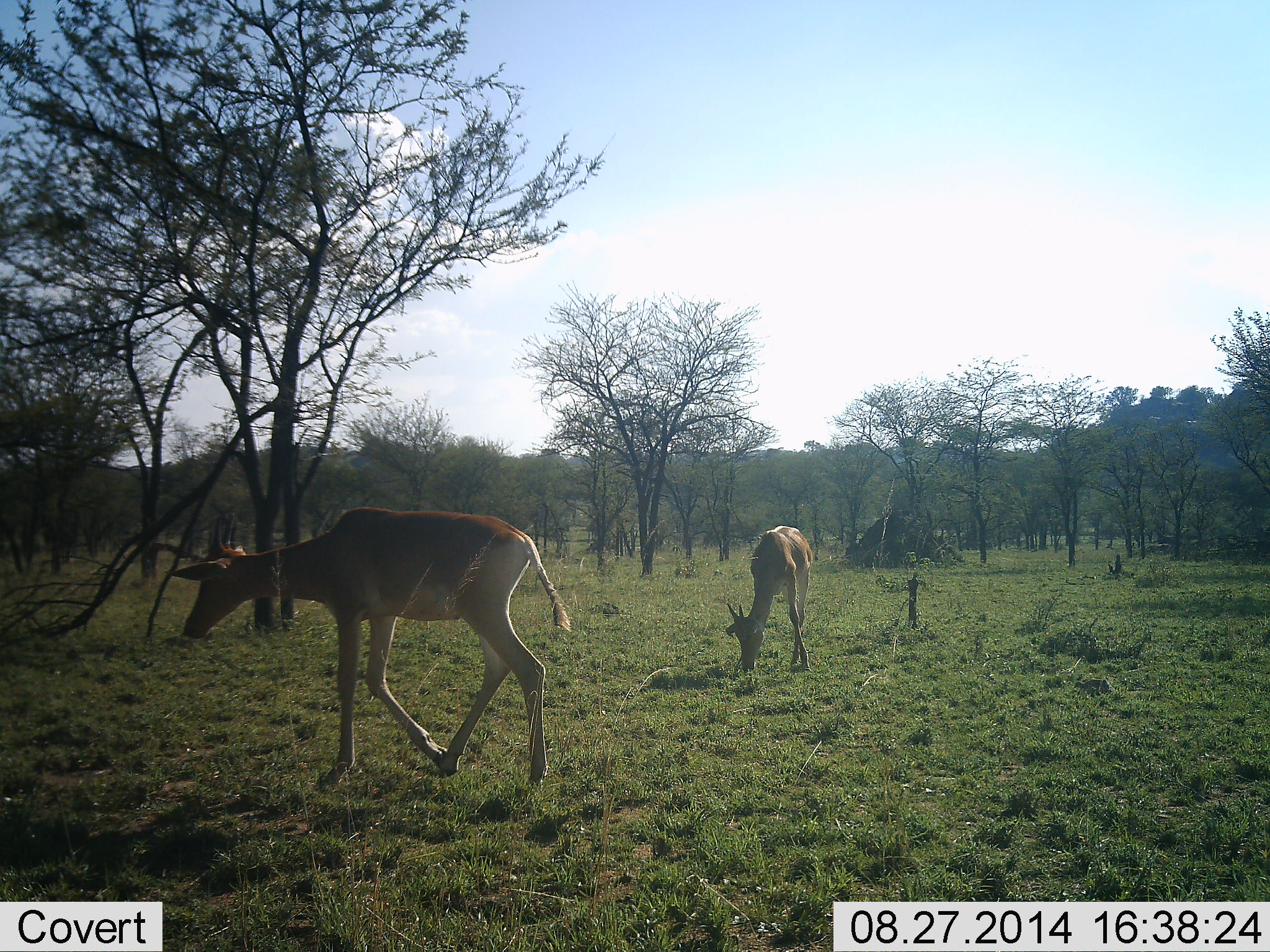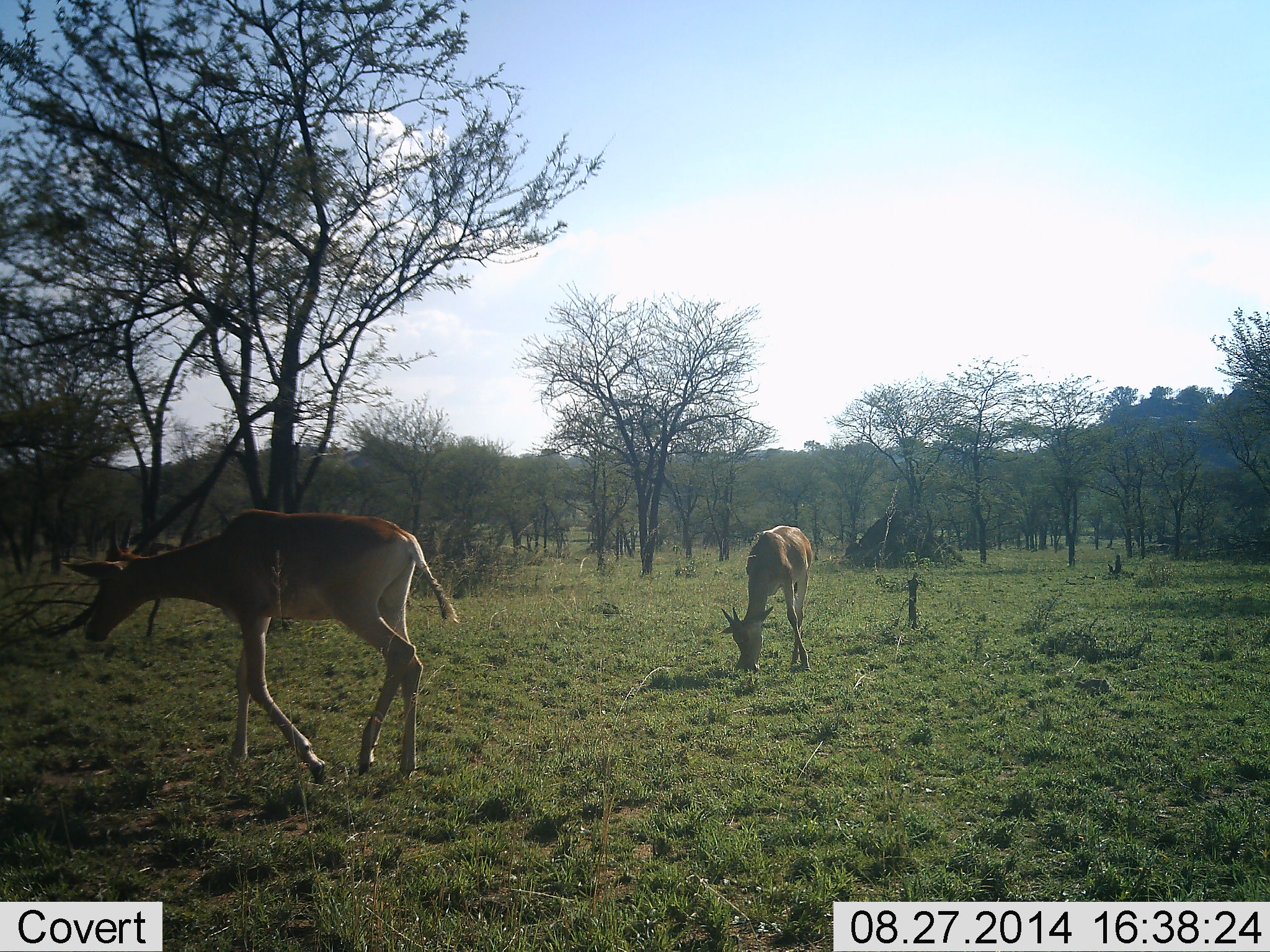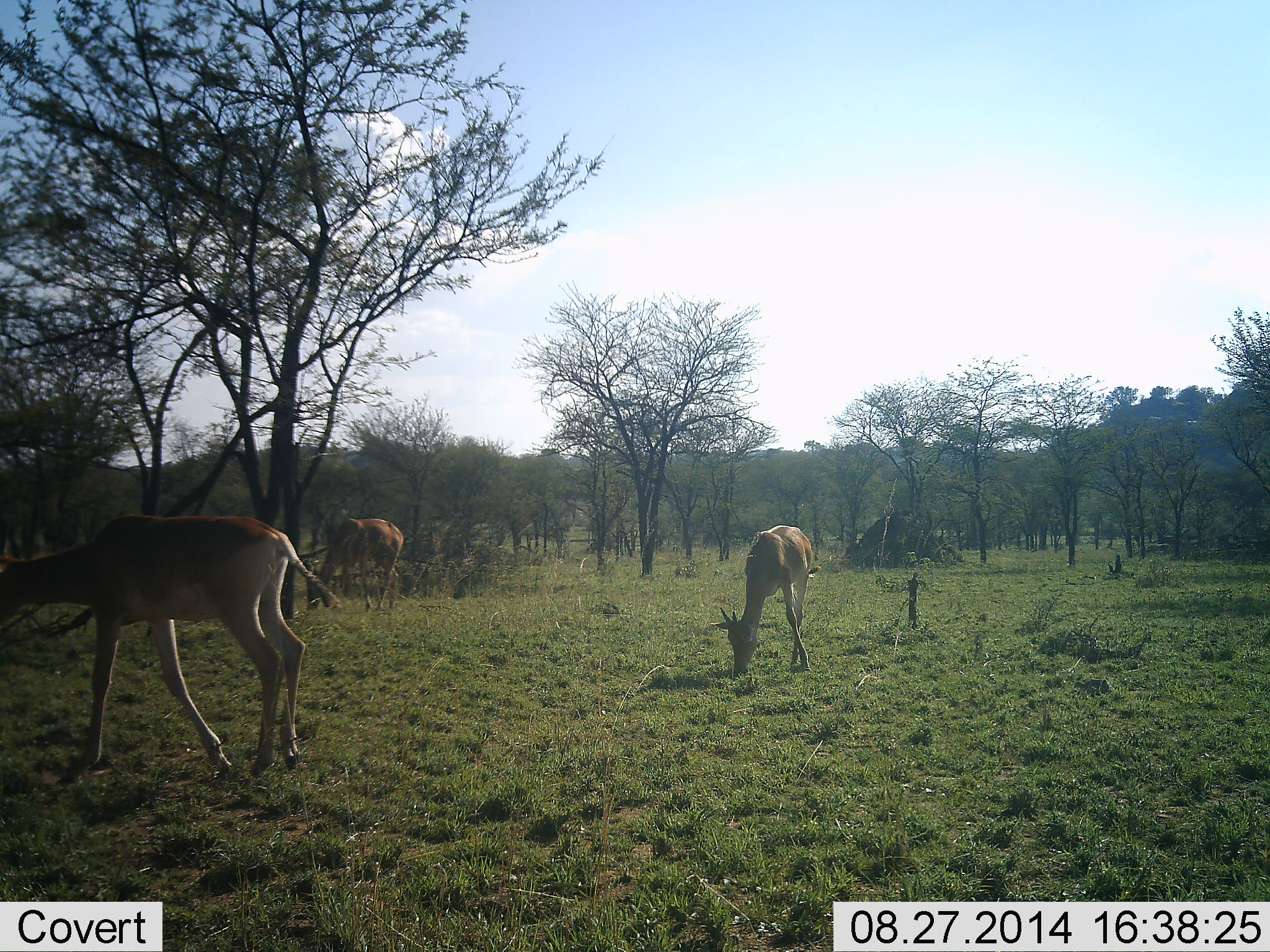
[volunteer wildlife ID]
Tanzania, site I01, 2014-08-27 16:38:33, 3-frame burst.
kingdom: Animalia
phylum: Chordata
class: Mammalia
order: Artiodactyla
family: Bovidae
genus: Nanger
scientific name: Nanger granti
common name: grant's gazelle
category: gazellegrants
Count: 3.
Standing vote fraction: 17%.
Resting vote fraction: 0%.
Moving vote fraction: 100%.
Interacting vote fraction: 0%.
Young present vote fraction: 0%.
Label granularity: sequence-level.